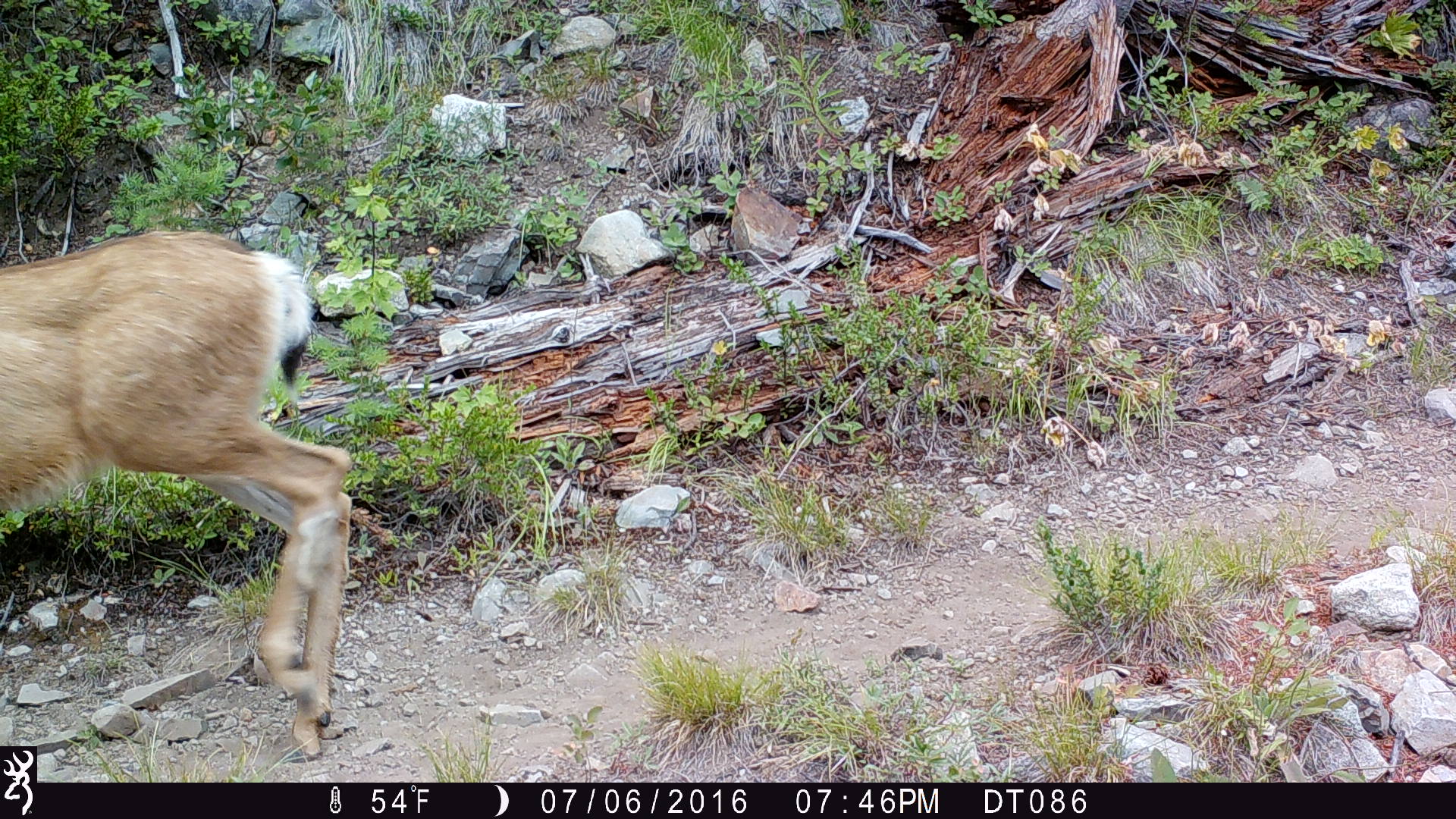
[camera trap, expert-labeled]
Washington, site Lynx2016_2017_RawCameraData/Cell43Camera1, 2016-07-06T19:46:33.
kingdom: Animalia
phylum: Chordata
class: Mammalia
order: Artiodactyla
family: Cervidae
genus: Odocoileus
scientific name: Odocoileus hemionus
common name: mule deer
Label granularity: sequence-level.